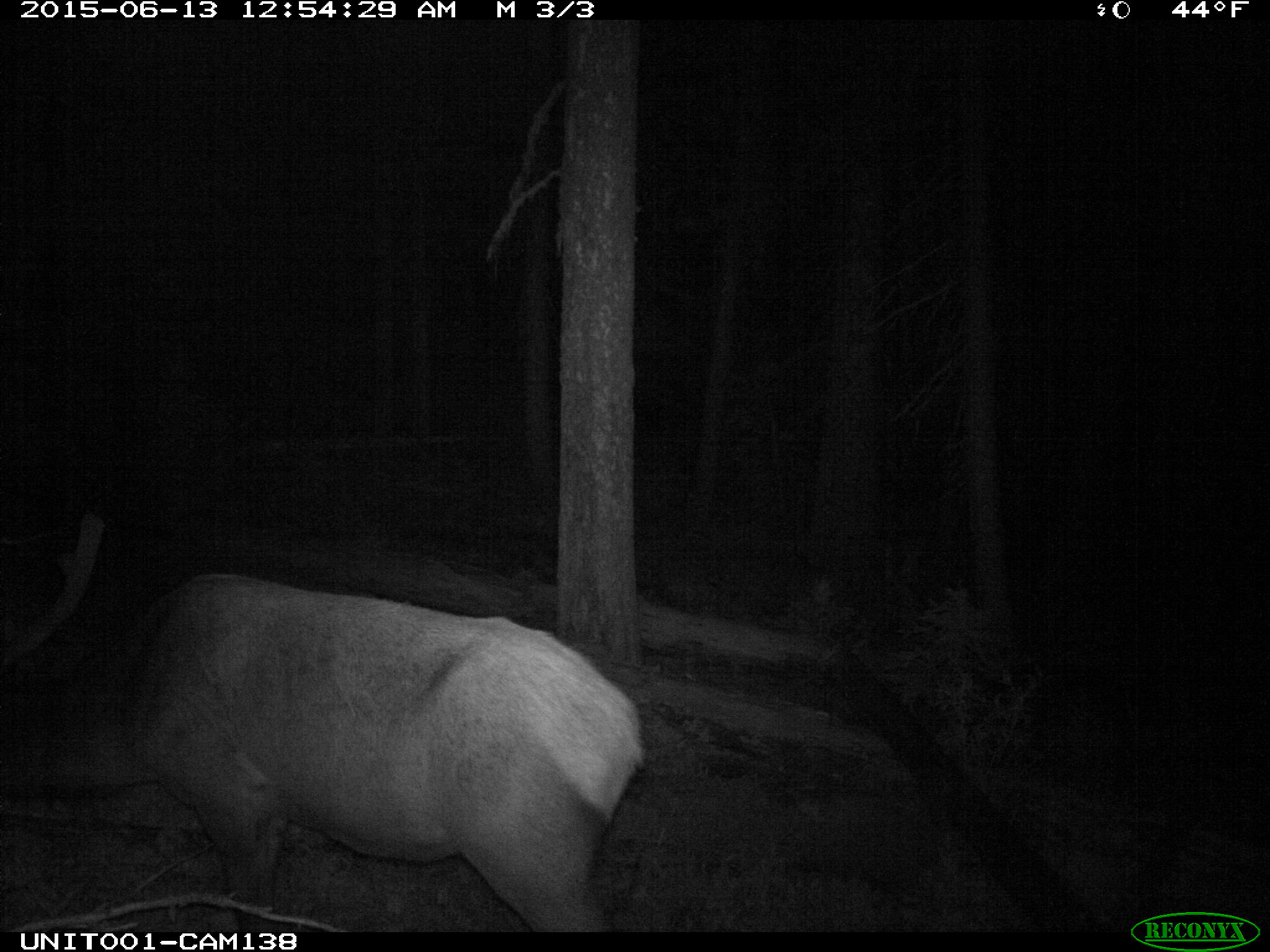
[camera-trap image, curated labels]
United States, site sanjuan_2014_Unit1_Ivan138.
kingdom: Animalia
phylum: Chordata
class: Mammalia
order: Artiodactyla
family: Cervidae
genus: Cervus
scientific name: Cervus elaphus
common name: red deer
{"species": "Cervus elaphus (red deer)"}